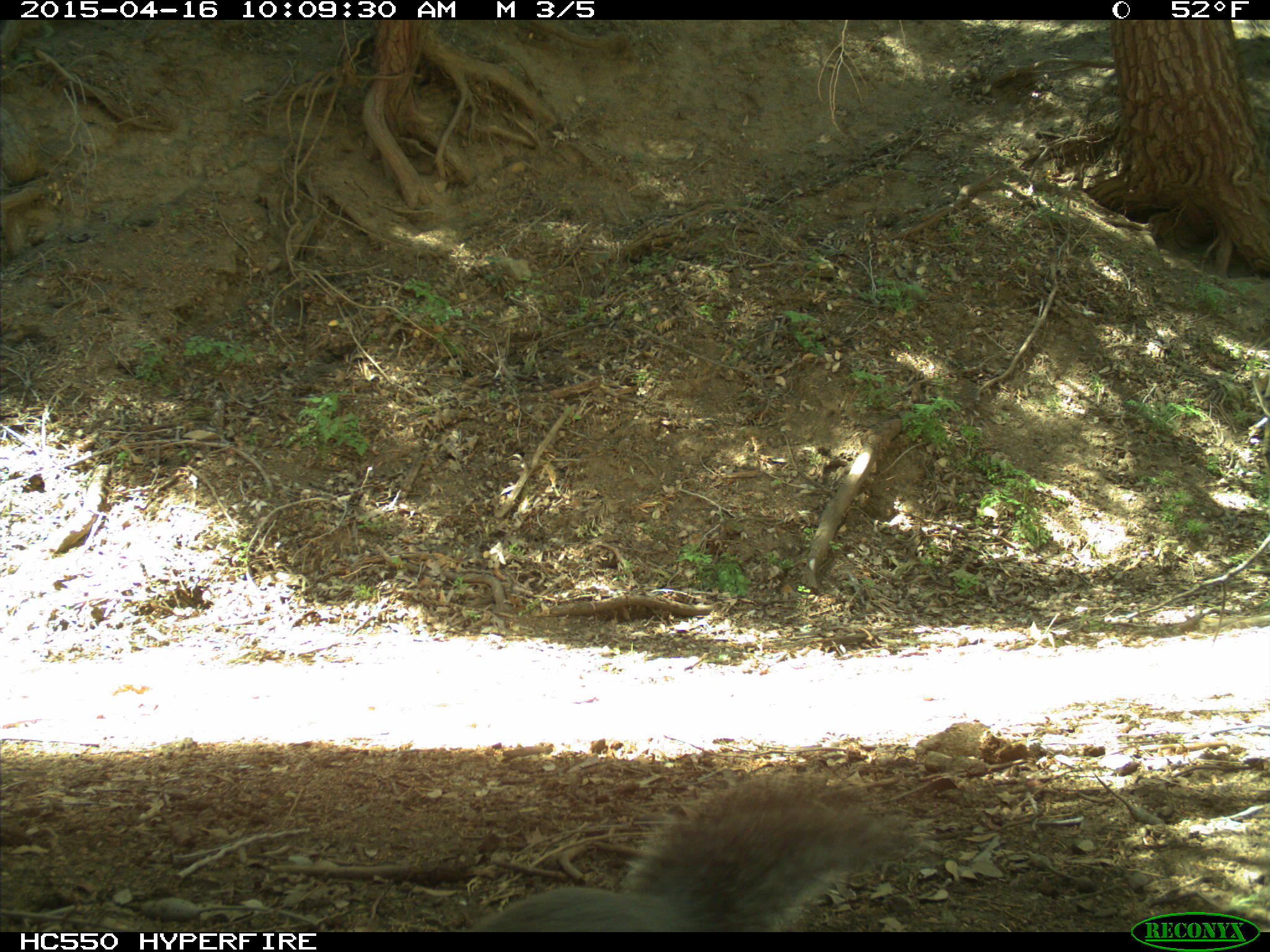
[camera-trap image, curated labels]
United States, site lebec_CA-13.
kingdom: Animalia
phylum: Chordata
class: Mammalia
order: Rodentia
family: Sciuridae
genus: Sciurus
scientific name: Sciurus carolinensis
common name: eastern gray squirrel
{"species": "Sciurus carolinensis (eastern gray squirrel)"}